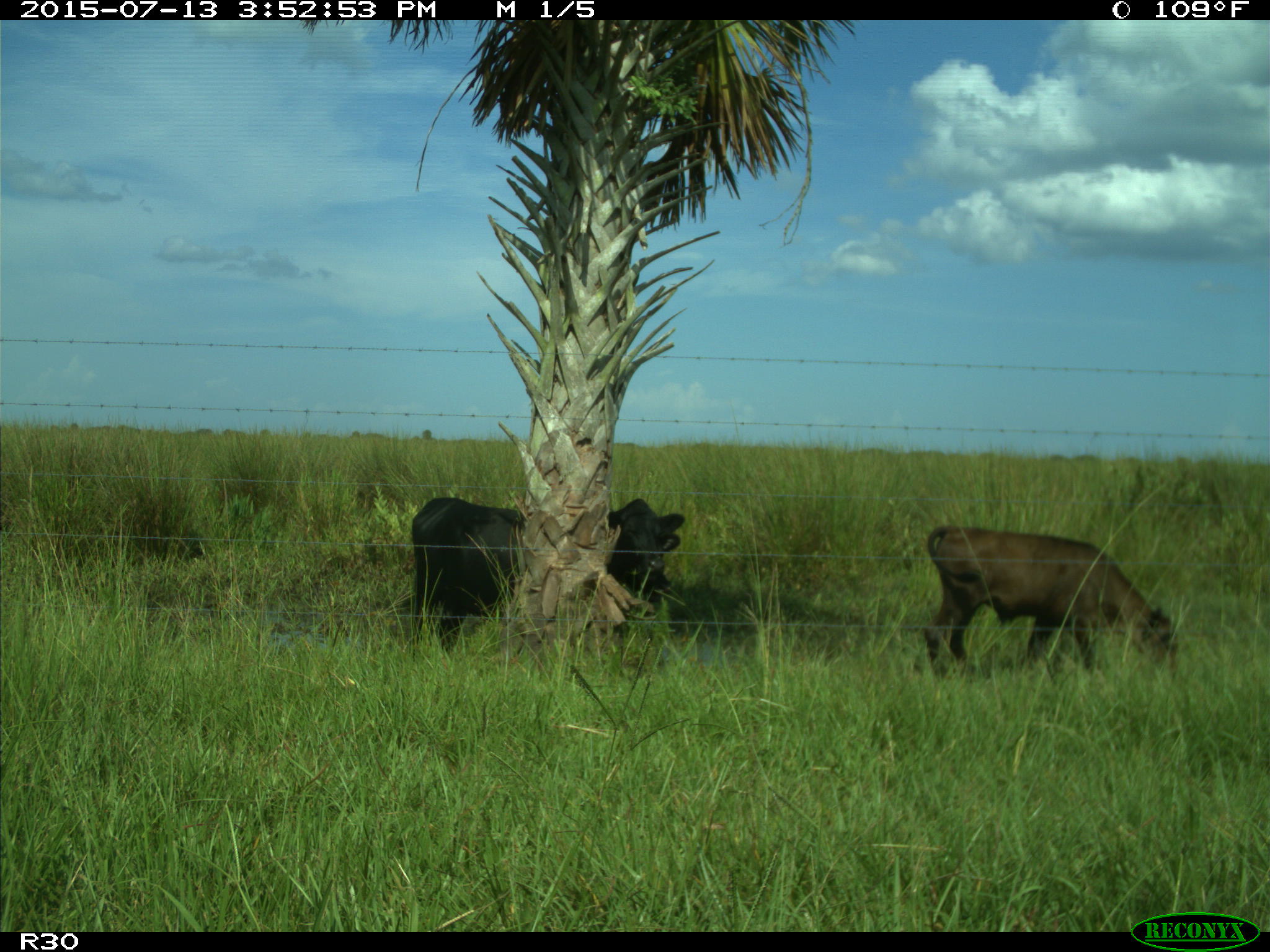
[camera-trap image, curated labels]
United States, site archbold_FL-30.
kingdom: Animalia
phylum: Chordata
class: Mammalia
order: Artiodactyla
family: Bovidae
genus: Bos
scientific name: Bos taurus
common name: domestic cow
Bos taurus (domestic cow).